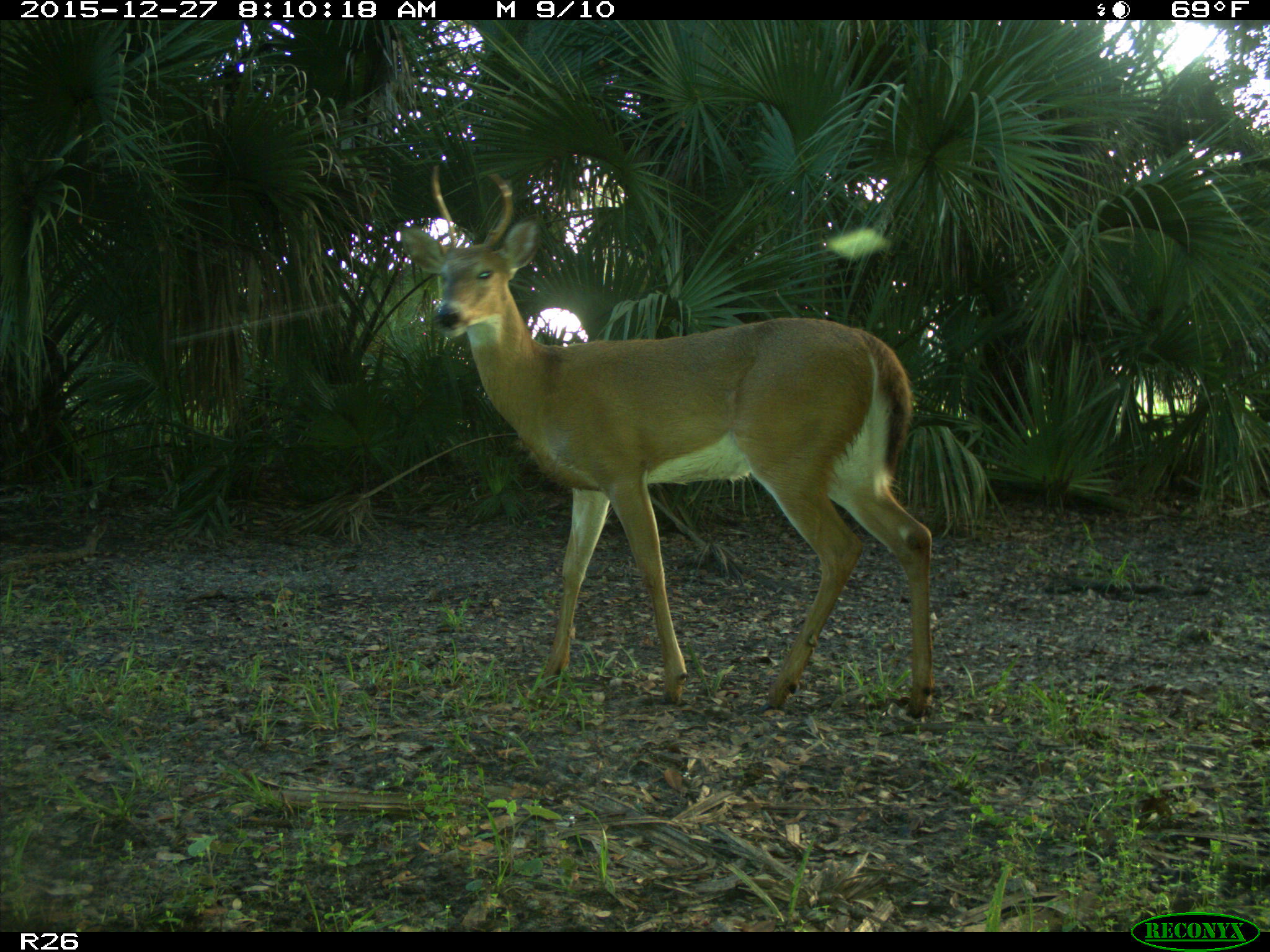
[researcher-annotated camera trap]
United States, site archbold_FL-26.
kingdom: Animalia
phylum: Chordata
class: Mammalia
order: Artiodactyla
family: Cervidae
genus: Odocoileus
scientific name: Odocoileus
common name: deer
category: unidentified deer